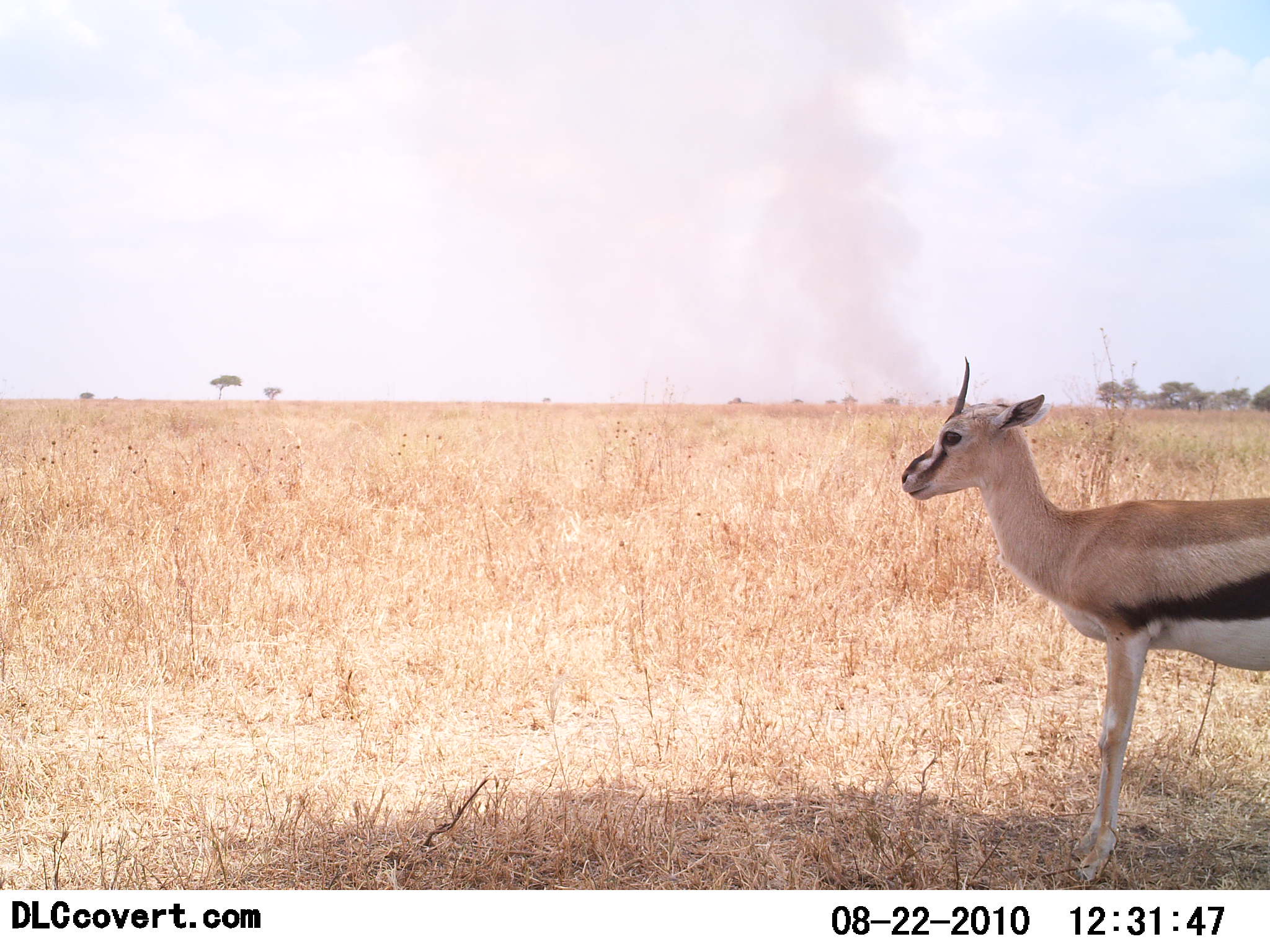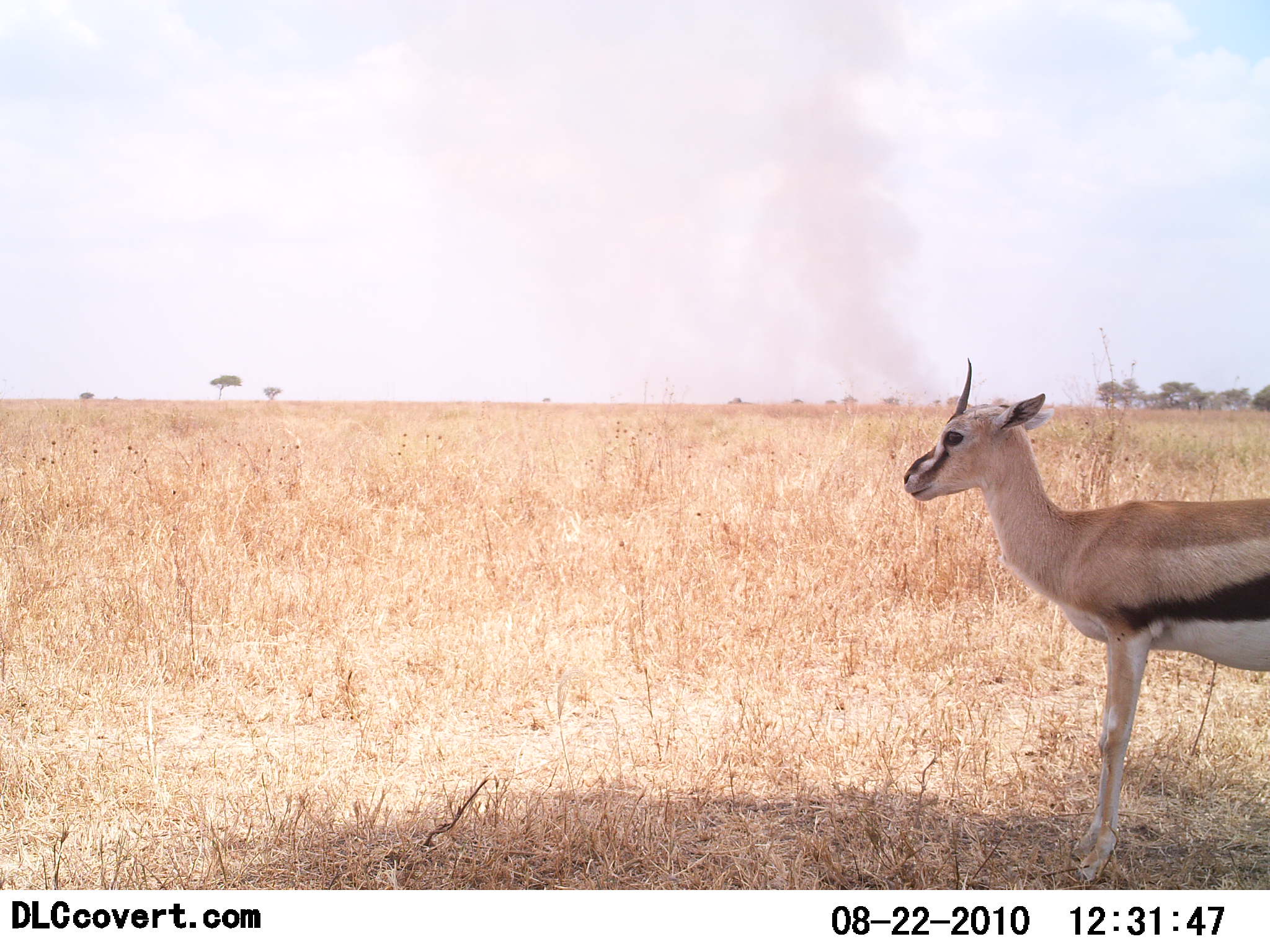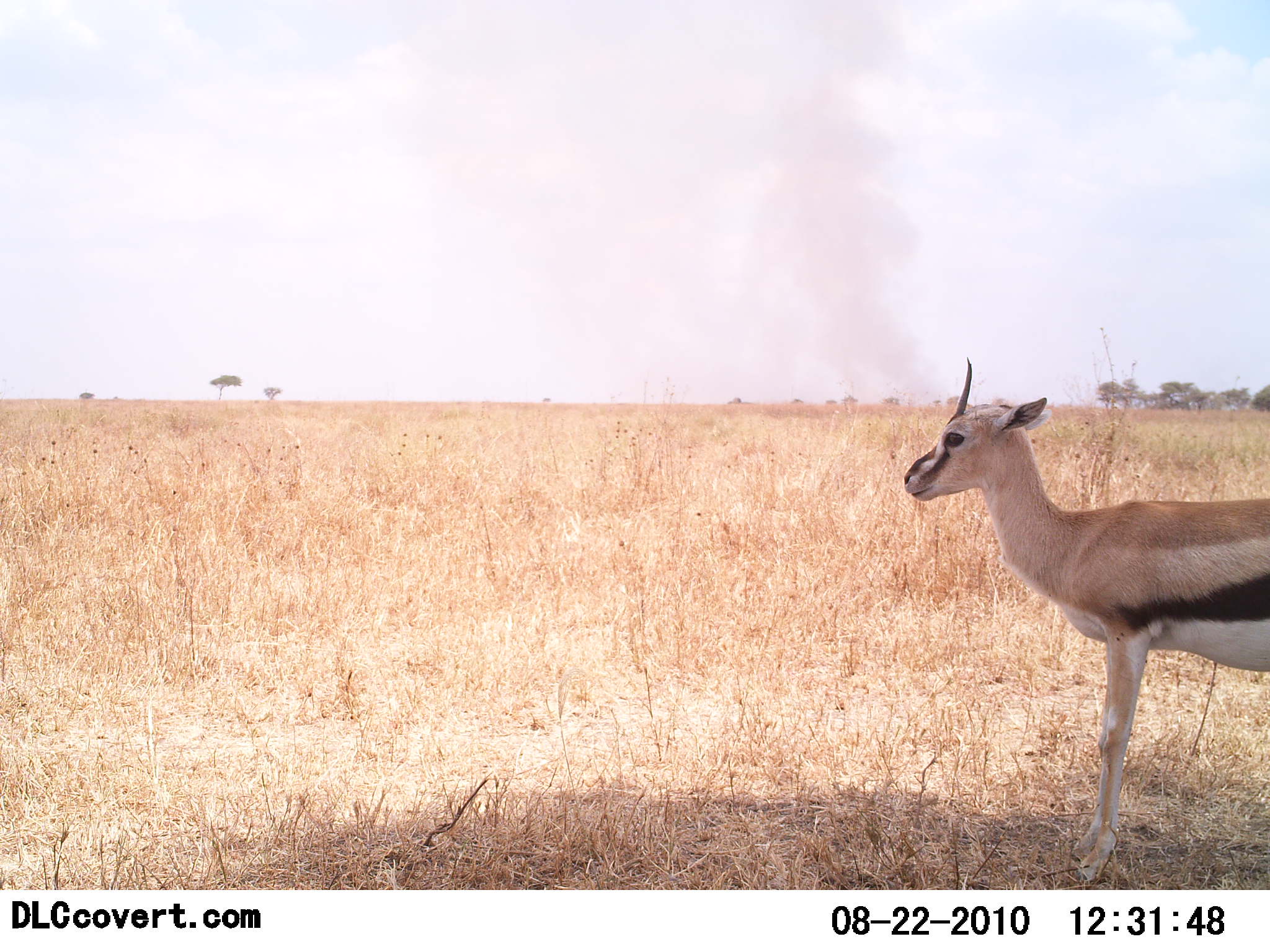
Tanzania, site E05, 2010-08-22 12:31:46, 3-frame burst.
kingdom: Animalia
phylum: Chordata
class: Mammalia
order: Artiodactyla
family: Bovidae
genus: Eudorcas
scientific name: Eudorcas thomsonii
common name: thomson's gazelle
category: gazellethomsons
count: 1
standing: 100%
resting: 0%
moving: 0%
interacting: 0%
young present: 0%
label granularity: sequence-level